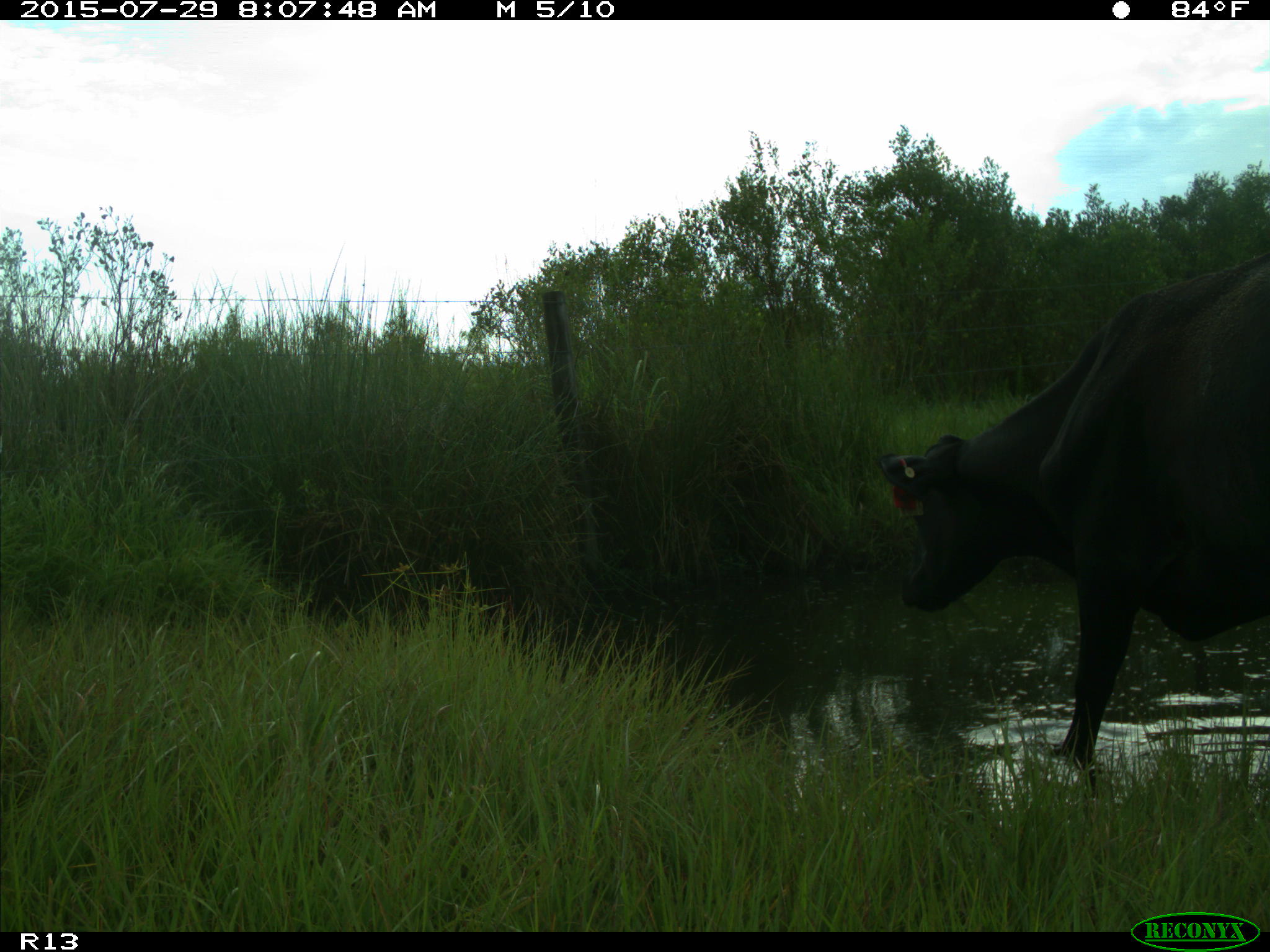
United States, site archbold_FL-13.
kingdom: Animalia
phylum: Chordata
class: Mammalia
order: Artiodactyla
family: Bovidae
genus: Bos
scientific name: Bos taurus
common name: domestic cow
Bos taurus (domestic cow).